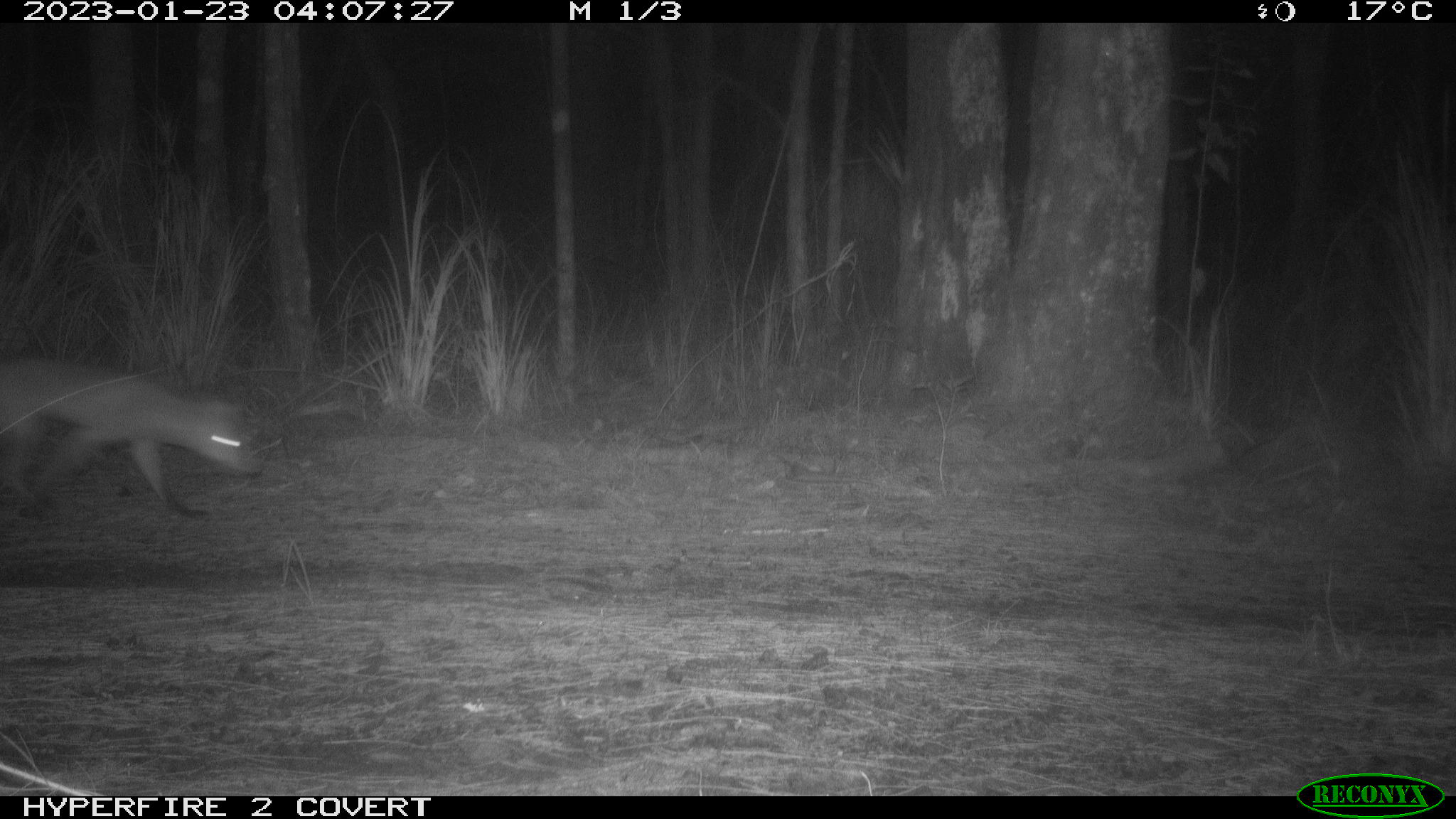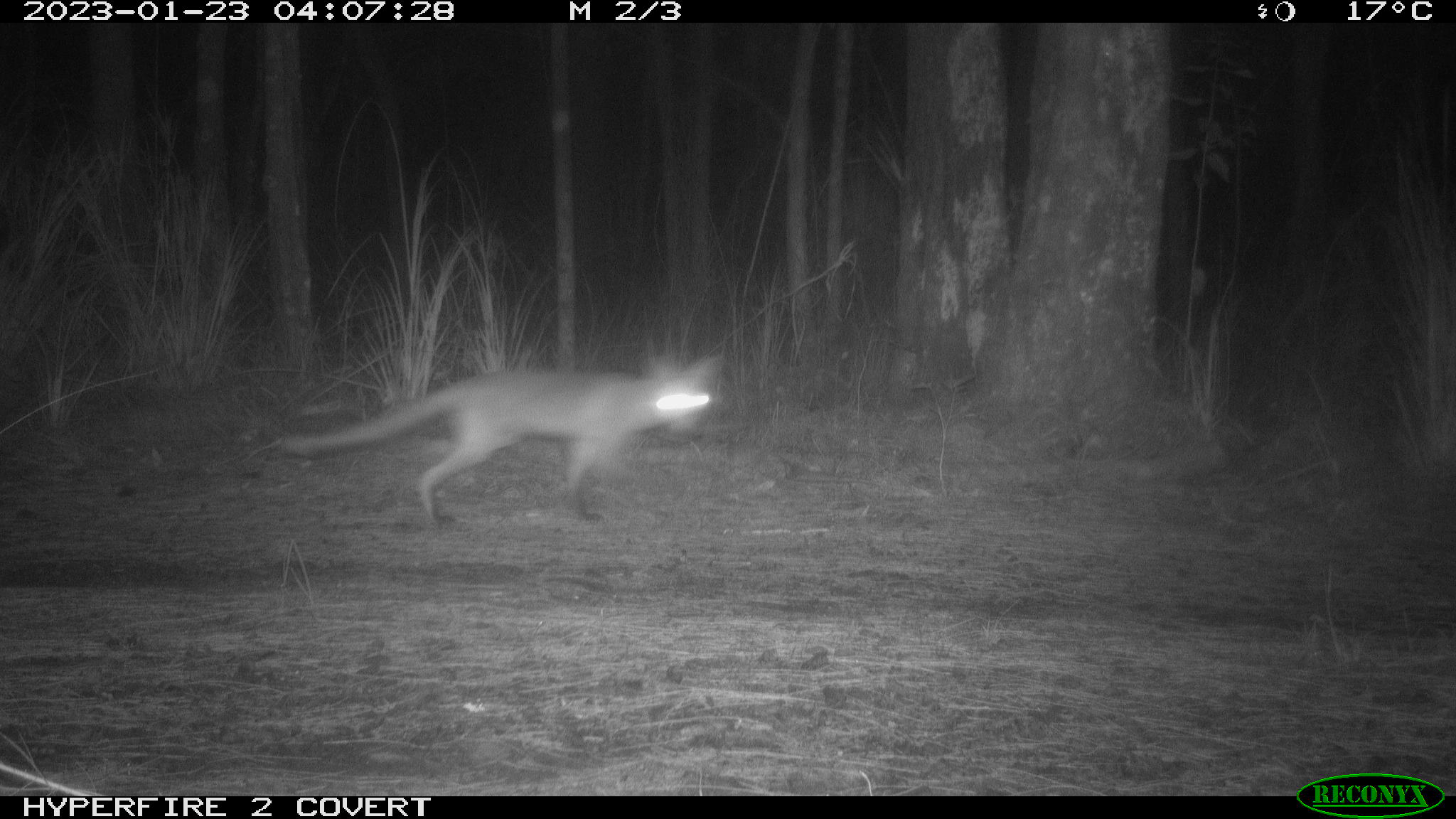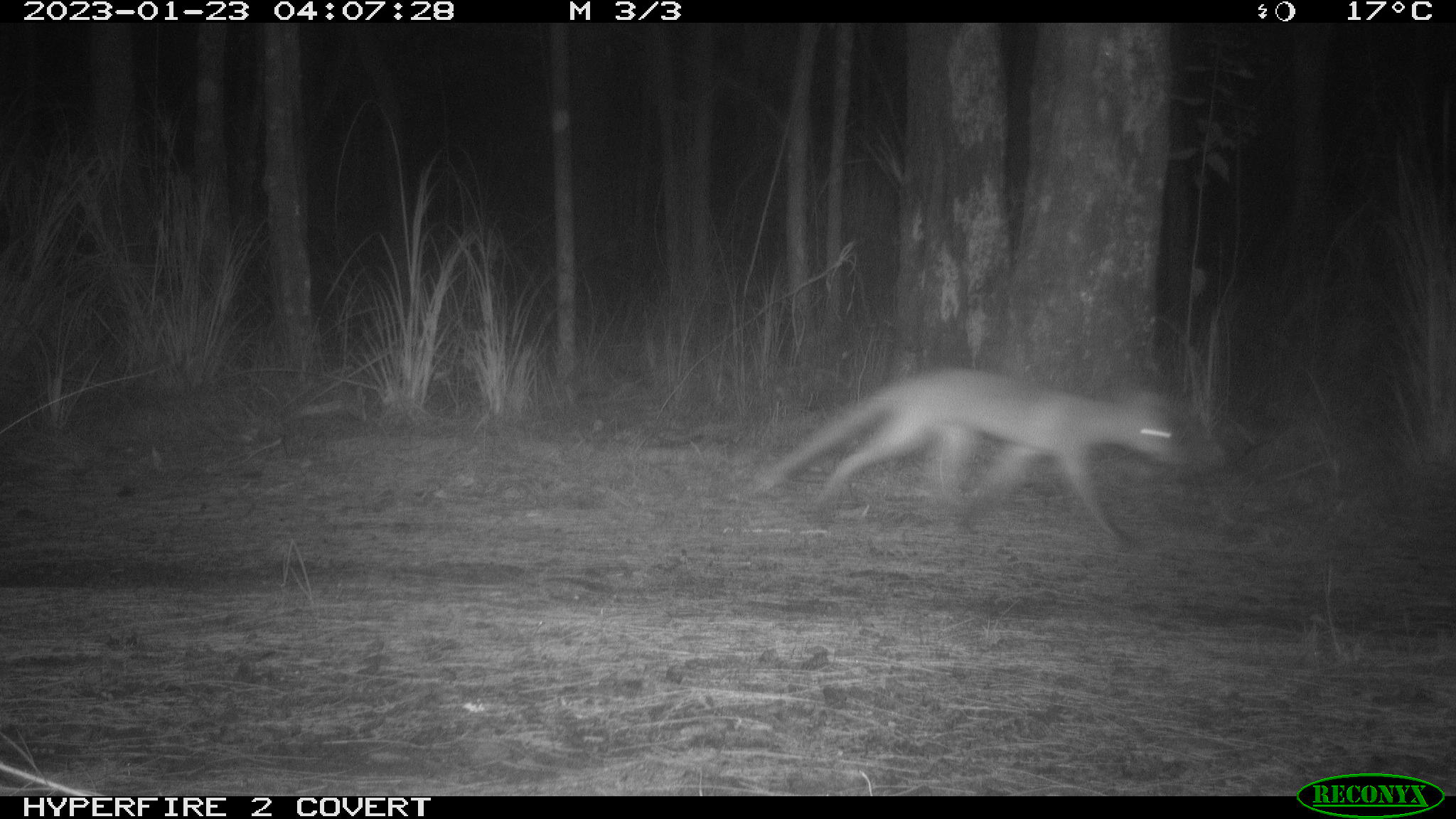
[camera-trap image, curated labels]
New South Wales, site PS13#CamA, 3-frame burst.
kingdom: Animalia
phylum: Chordata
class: Mammalia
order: Carnivora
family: Canidae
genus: Vulpes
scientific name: Vulpes vulpes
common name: red fox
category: fox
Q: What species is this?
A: Fox (red fox) (Vulpes vulpes).